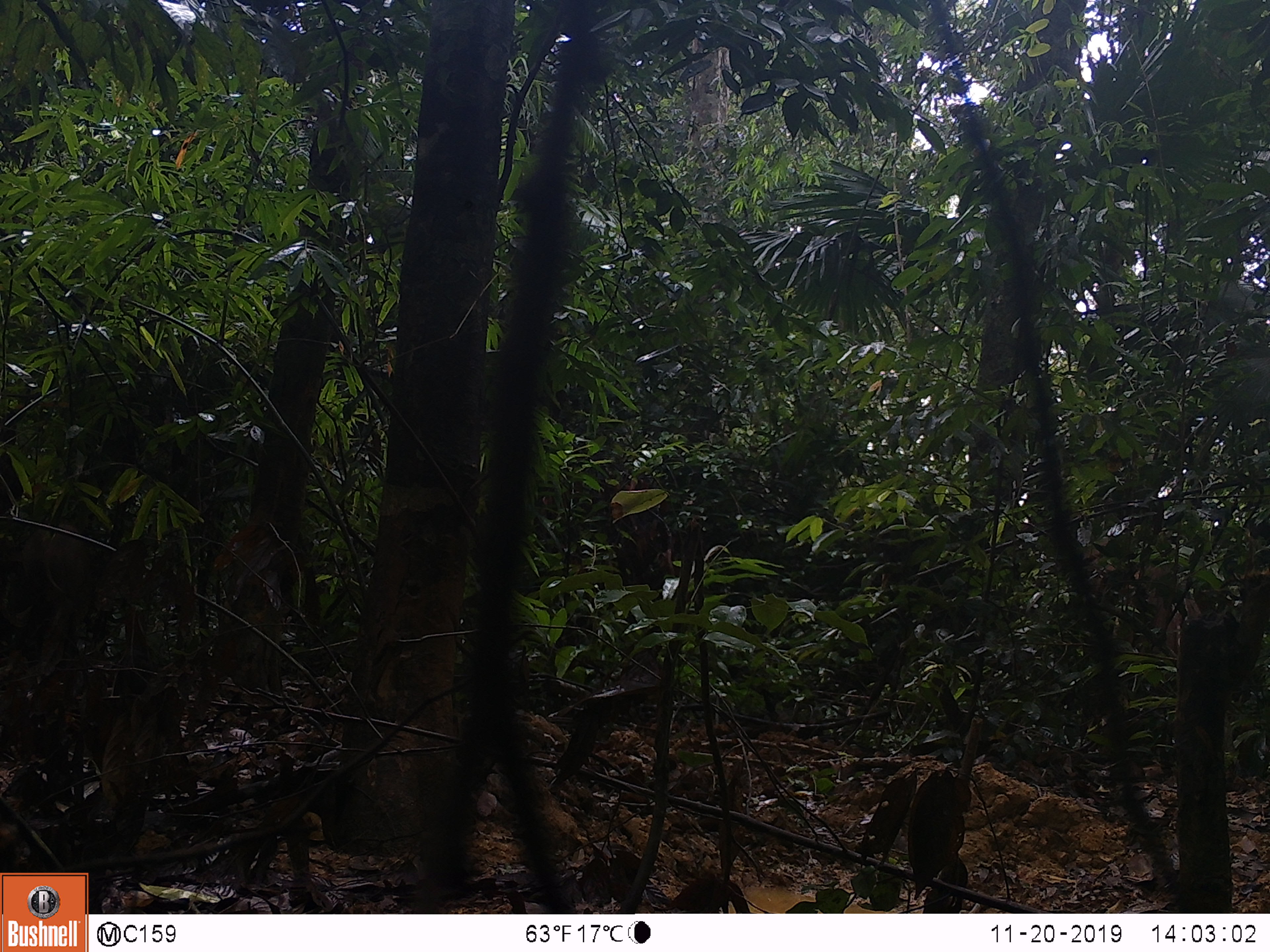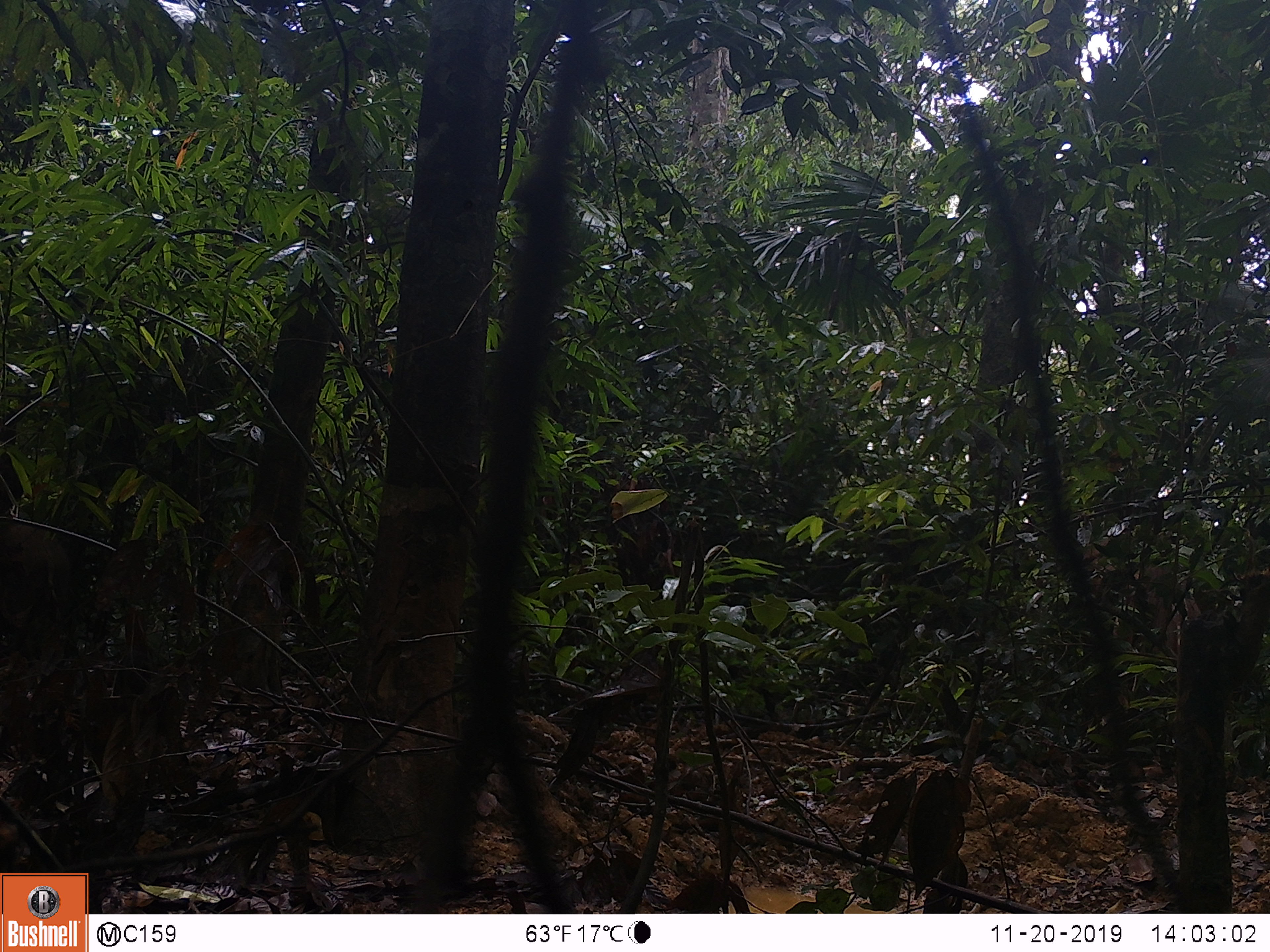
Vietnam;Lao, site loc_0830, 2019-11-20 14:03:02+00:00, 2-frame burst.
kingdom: Animalia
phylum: Chordata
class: Mammalia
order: Artiodactyla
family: Suidae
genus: Sus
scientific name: Sus scrofa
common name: eurasian wild pig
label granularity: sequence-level